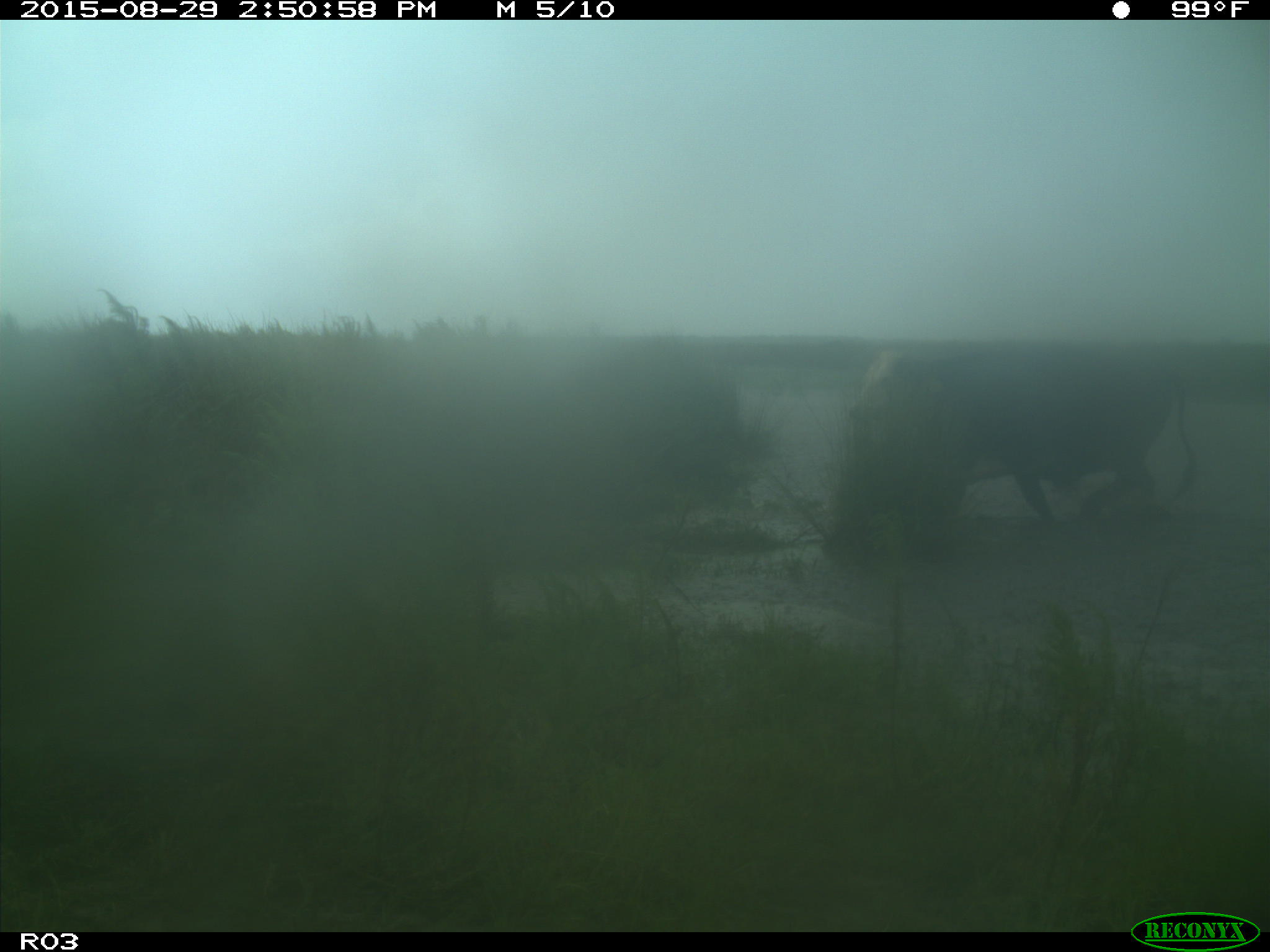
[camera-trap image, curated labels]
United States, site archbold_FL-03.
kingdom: Animalia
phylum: Chordata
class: Mammalia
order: Artiodactyla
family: Bovidae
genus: Bos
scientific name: Bos taurus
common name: domestic cow